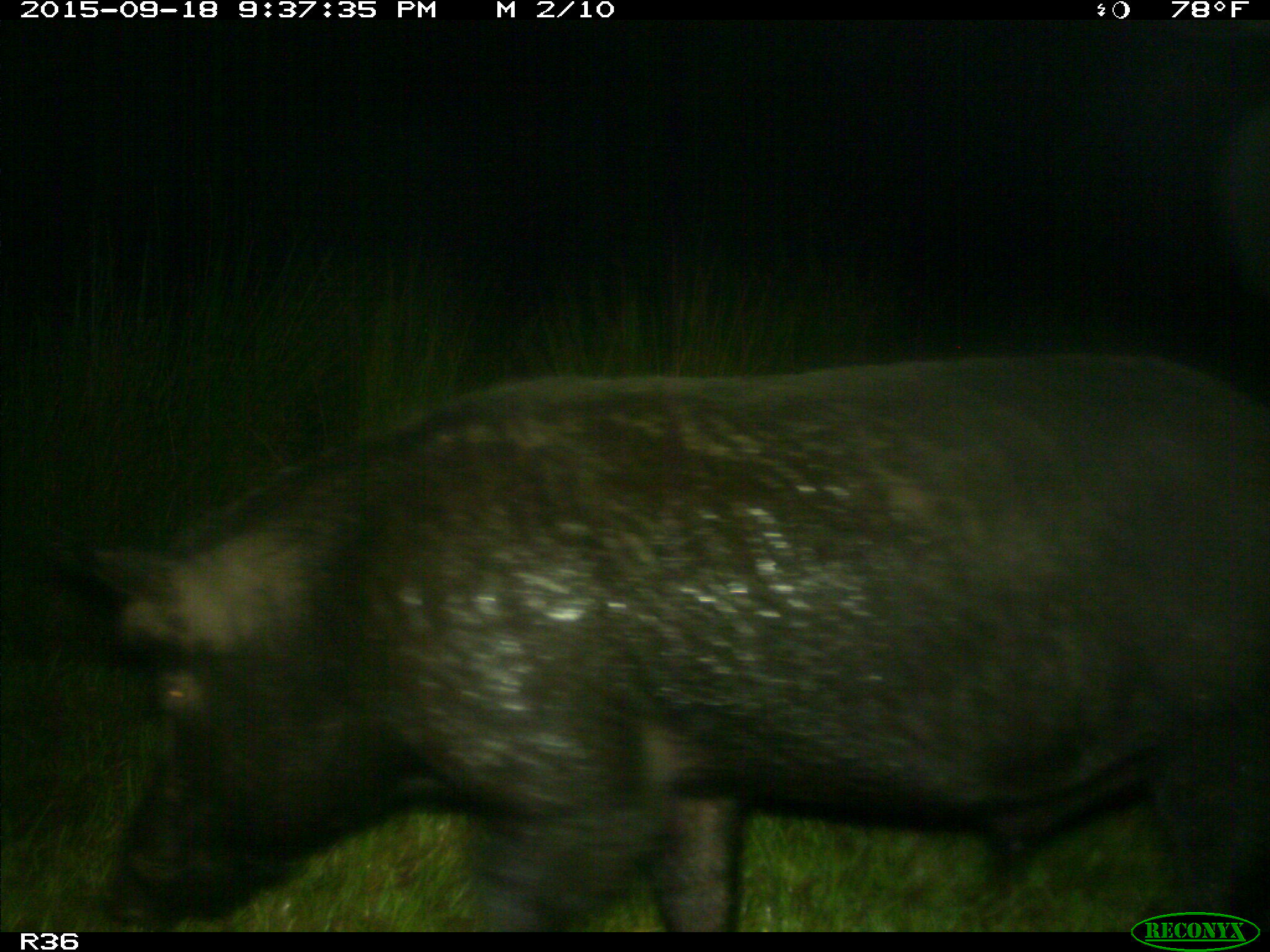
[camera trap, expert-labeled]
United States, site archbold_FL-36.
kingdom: Animalia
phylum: Chordata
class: Mammalia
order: Artiodactyla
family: Suidae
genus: Sus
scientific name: Sus scrofa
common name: wild boar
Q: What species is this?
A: Sus scrofa (wild boar).